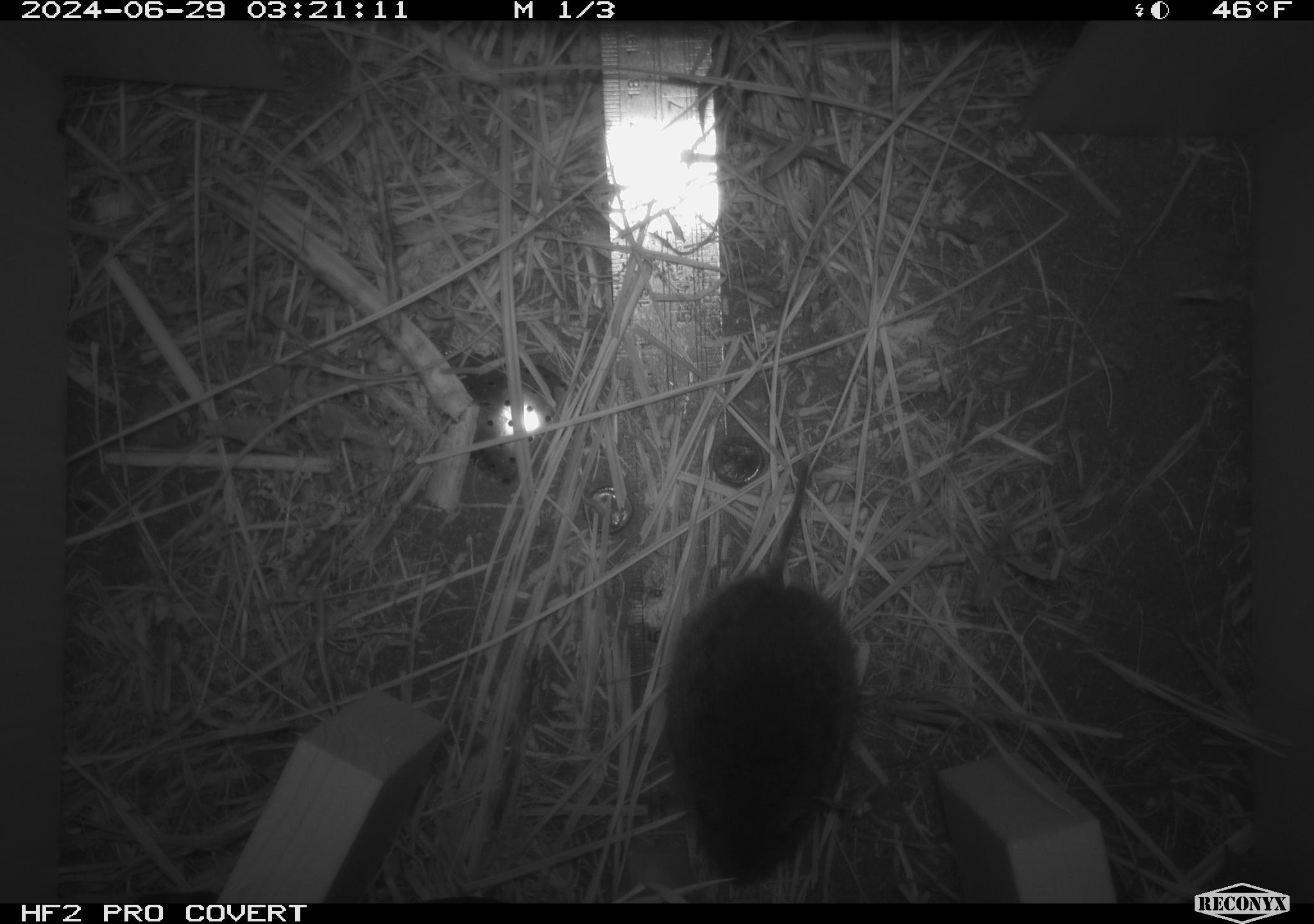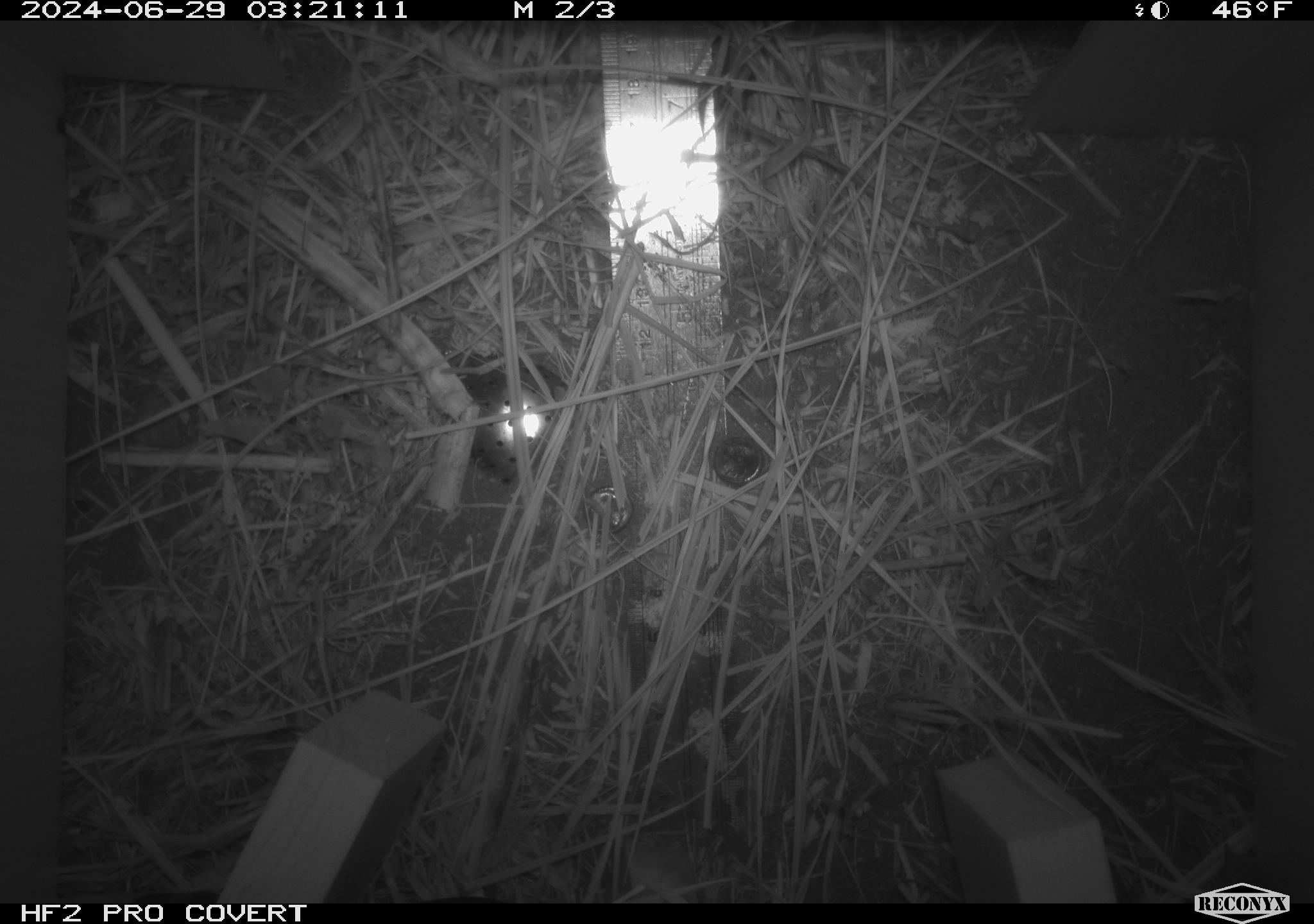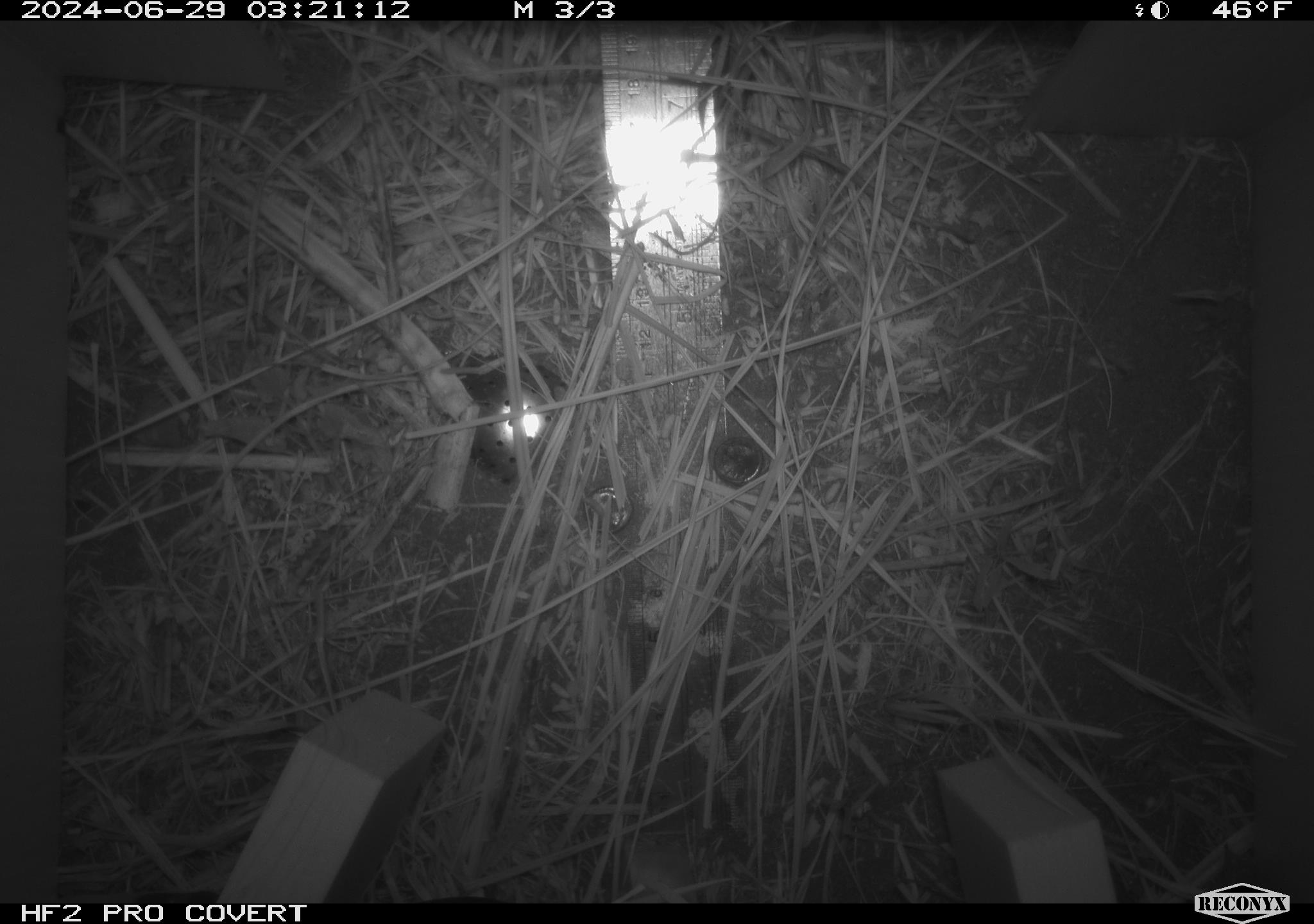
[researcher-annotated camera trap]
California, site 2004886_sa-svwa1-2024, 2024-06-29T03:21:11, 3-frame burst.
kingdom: Animalia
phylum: Chordata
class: Mammalia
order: Rodentia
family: Cricetidae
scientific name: Arvicolinae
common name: voles, lemmings, and muskrats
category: arvicolinae subfamily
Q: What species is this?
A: Arvicolinae subfamily (voles, lemmings, and muskrats) (Arvicolinae).